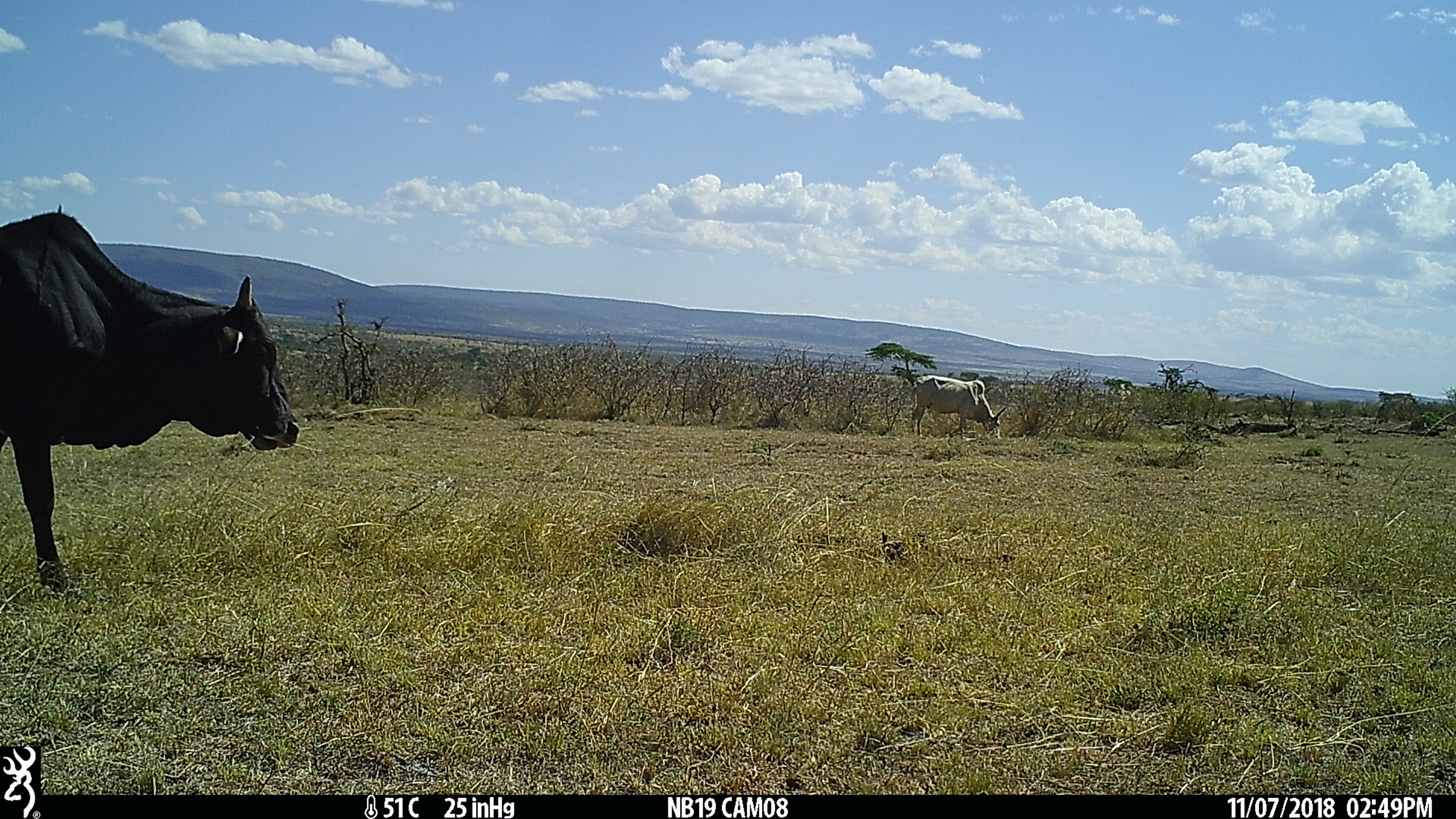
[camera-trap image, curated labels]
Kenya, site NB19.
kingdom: Animalia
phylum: Chordata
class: Mammalia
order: Artiodactyla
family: Bovidae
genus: Bos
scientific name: Bos taurus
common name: cattle